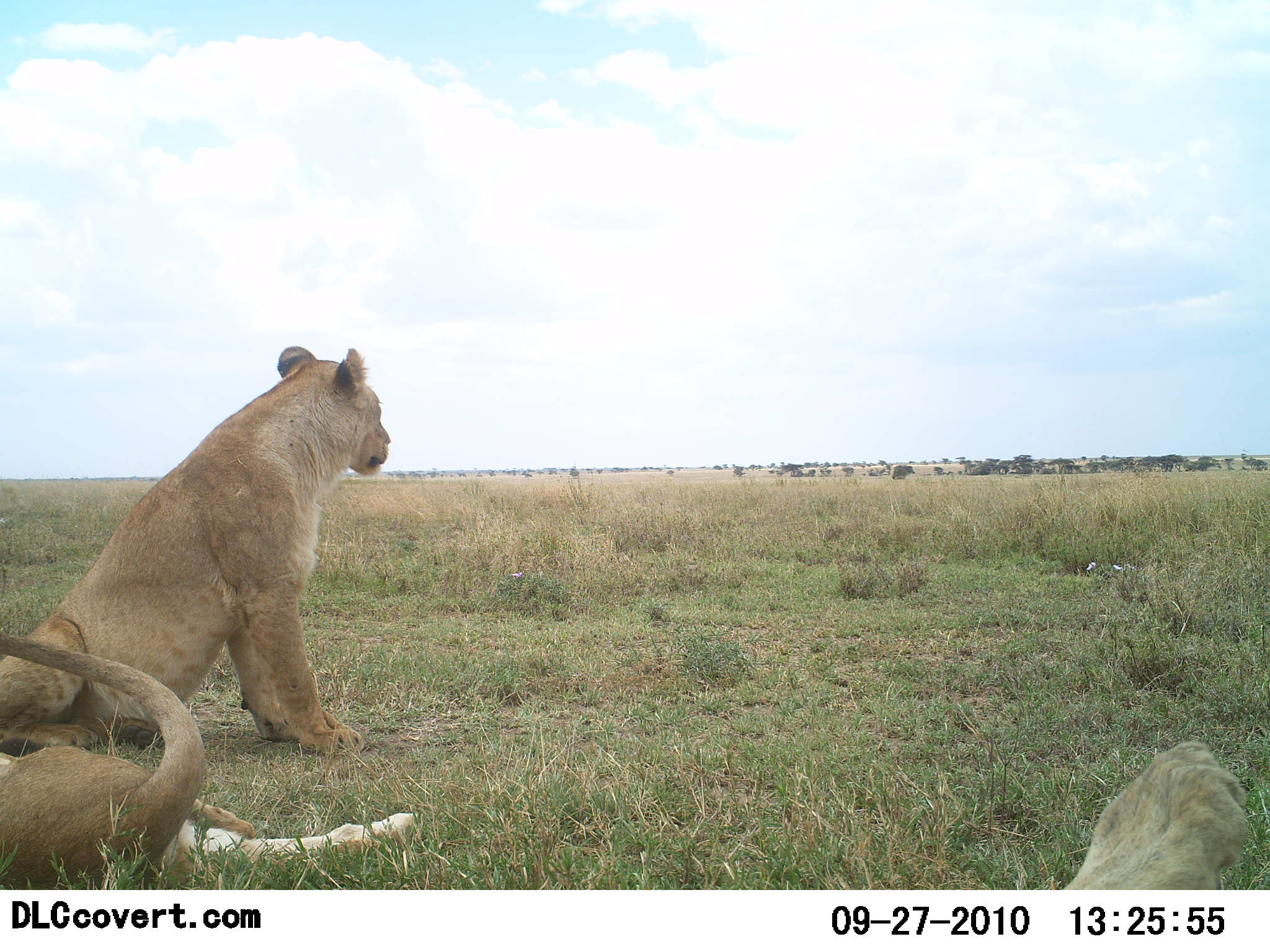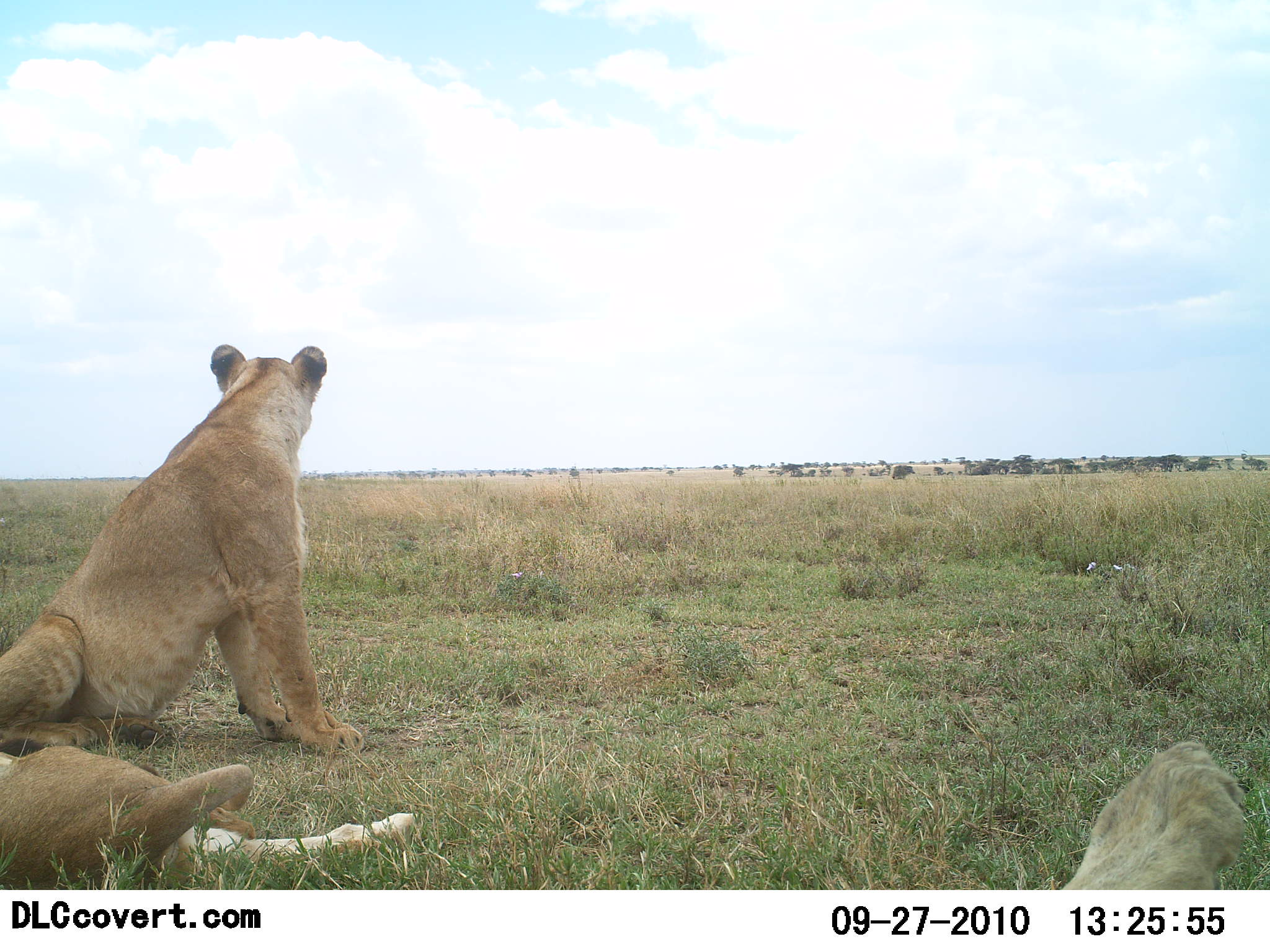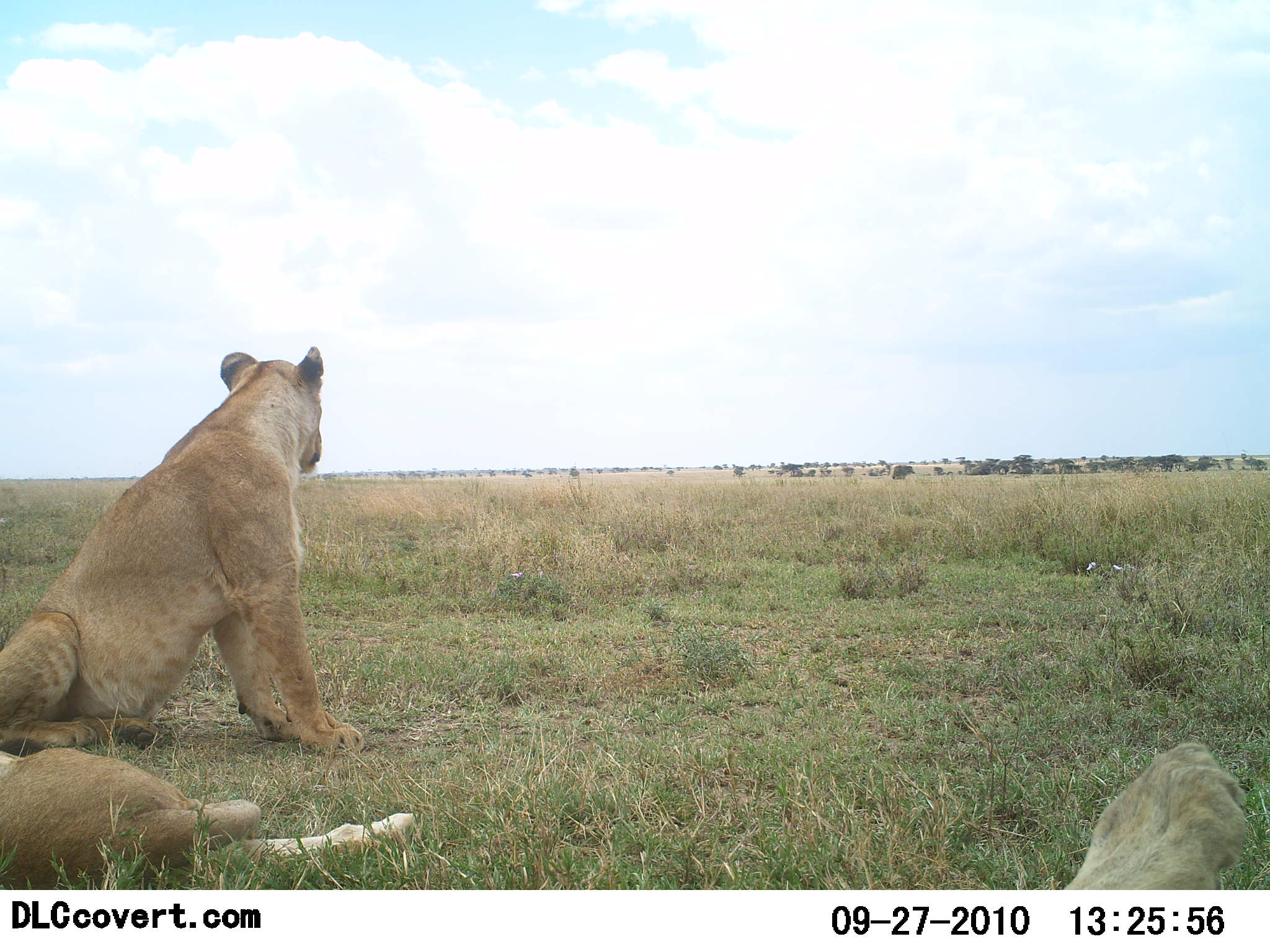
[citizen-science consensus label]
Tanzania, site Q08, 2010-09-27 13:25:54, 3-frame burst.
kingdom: Animalia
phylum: Chordata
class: Mammalia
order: Carnivora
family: Felidae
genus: Panthera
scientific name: Panthera leo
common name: lion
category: lionfemale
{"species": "lionfemale (lion) (Panthera leo)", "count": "3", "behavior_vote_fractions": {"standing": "8%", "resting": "100%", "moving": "0%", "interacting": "0%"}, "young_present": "8%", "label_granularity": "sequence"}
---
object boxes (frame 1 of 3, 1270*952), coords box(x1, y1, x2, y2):
animal: box(0, 346, 393, 758); box(0, 630, 421, 889); box(1059, 739, 1250, 891)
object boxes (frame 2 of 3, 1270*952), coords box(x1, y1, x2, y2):
animal: box(0, 346, 366, 753); box(0, 746, 419, 889); box(1060, 740, 1250, 890)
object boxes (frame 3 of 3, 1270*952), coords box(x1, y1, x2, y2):
animal: box(0, 347, 363, 752); box(0, 748, 418, 889); box(1060, 744, 1250, 890)